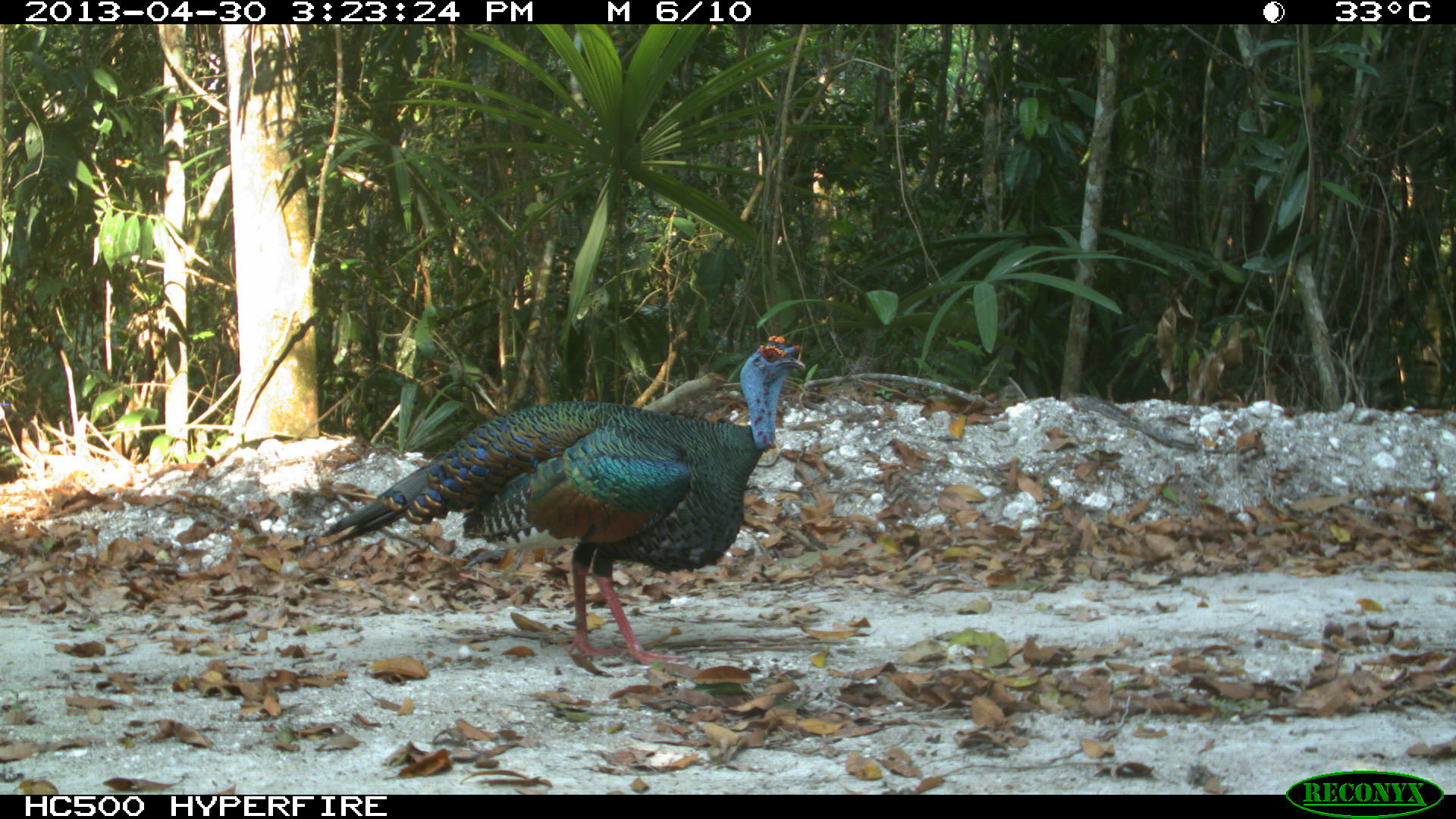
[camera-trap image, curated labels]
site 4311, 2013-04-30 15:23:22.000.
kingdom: Animalia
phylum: Chordata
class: Aves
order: Galliformes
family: Phasianidae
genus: Meleagris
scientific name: Meleagris ocellata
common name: ocellated turkey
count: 1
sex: male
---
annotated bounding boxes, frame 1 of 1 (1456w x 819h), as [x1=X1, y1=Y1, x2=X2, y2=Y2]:
meleagris ocellata: [x1=319, y1=334, x2=805, y2=668]